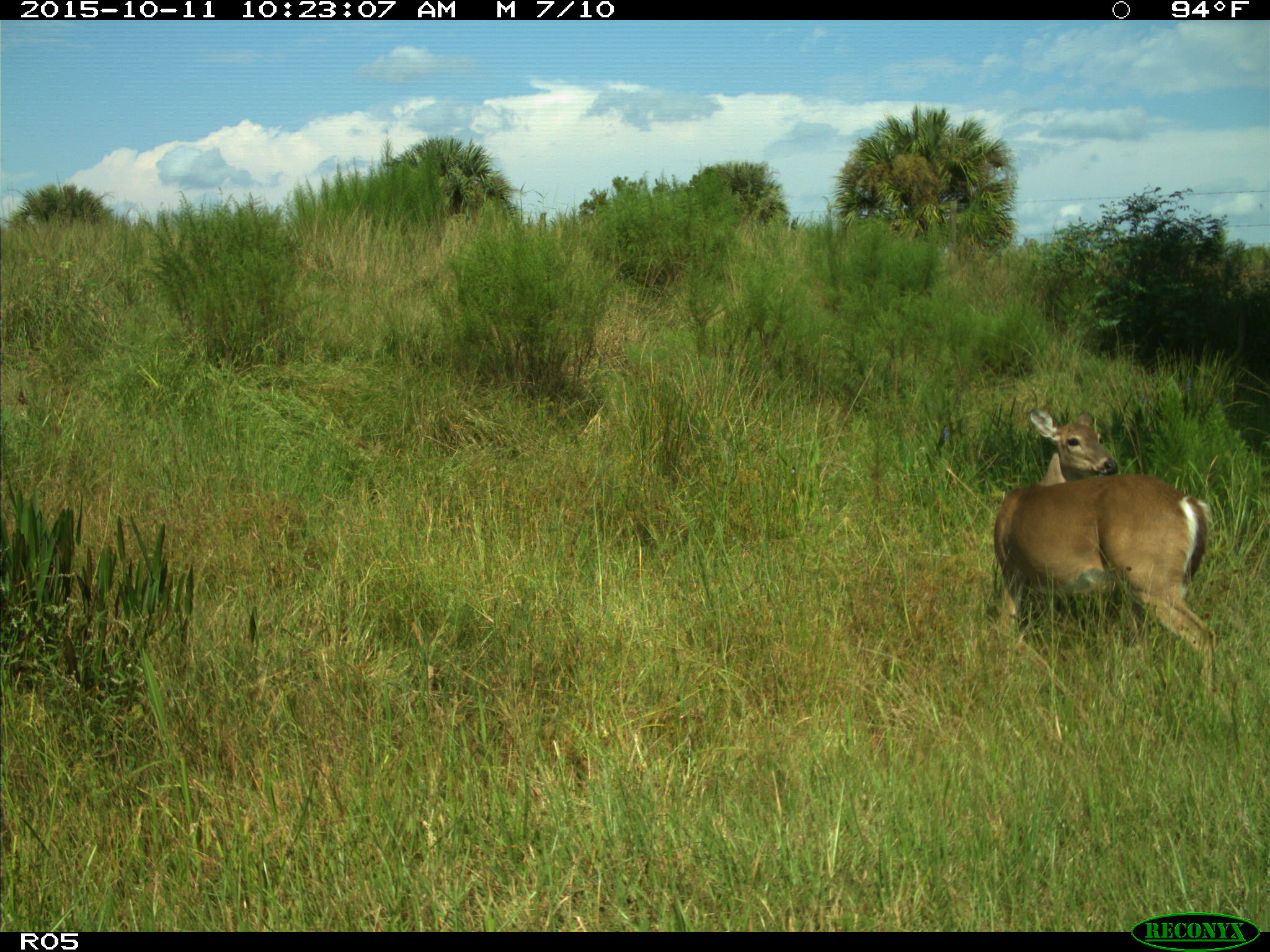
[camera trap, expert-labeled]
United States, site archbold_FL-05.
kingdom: Animalia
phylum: Chordata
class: Mammalia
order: Artiodactyla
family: Cervidae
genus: Odocoileus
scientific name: Odocoileus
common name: deer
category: unidentified deer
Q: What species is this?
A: Unidentified deer (deer) (Odocoileus).